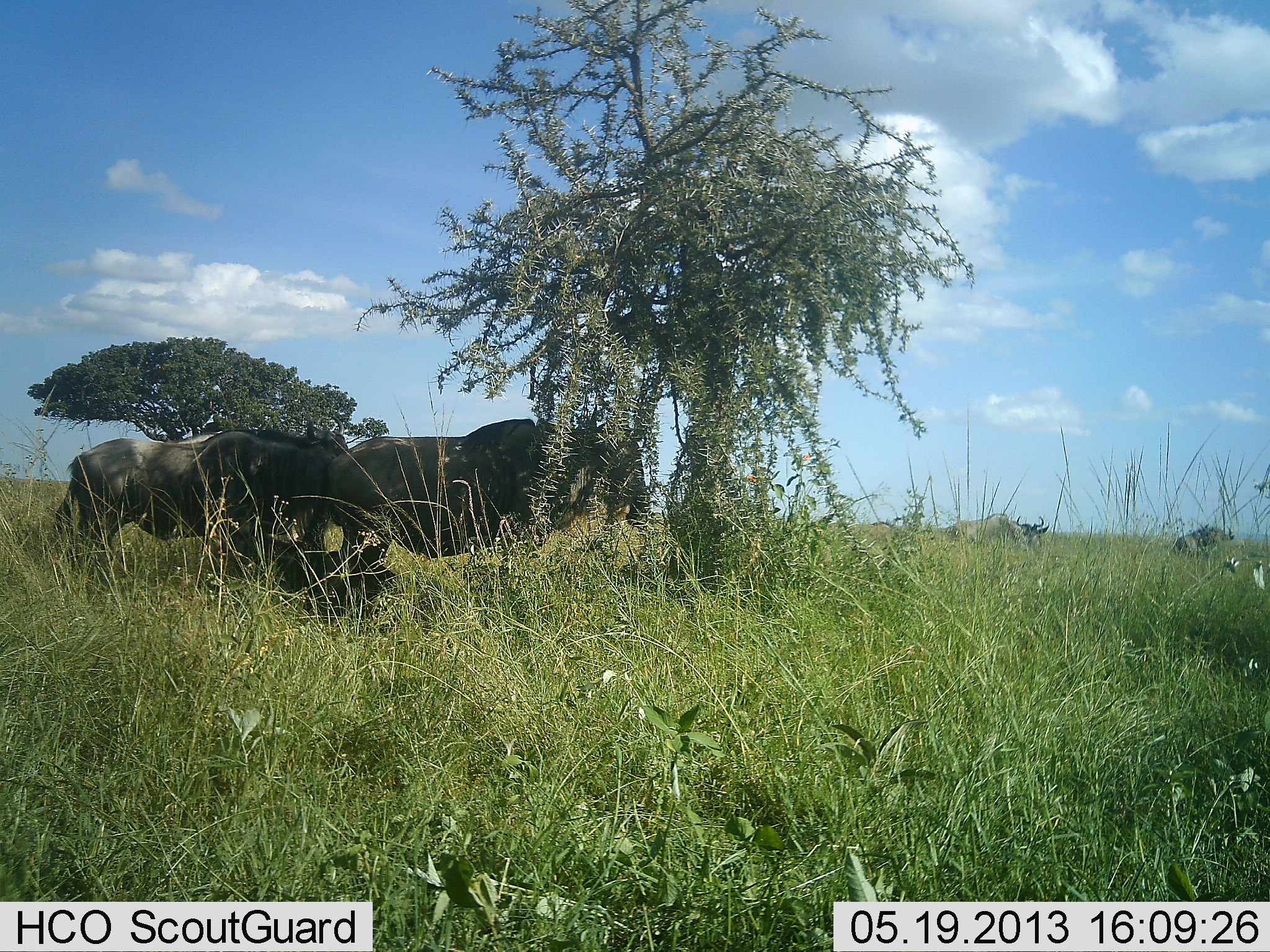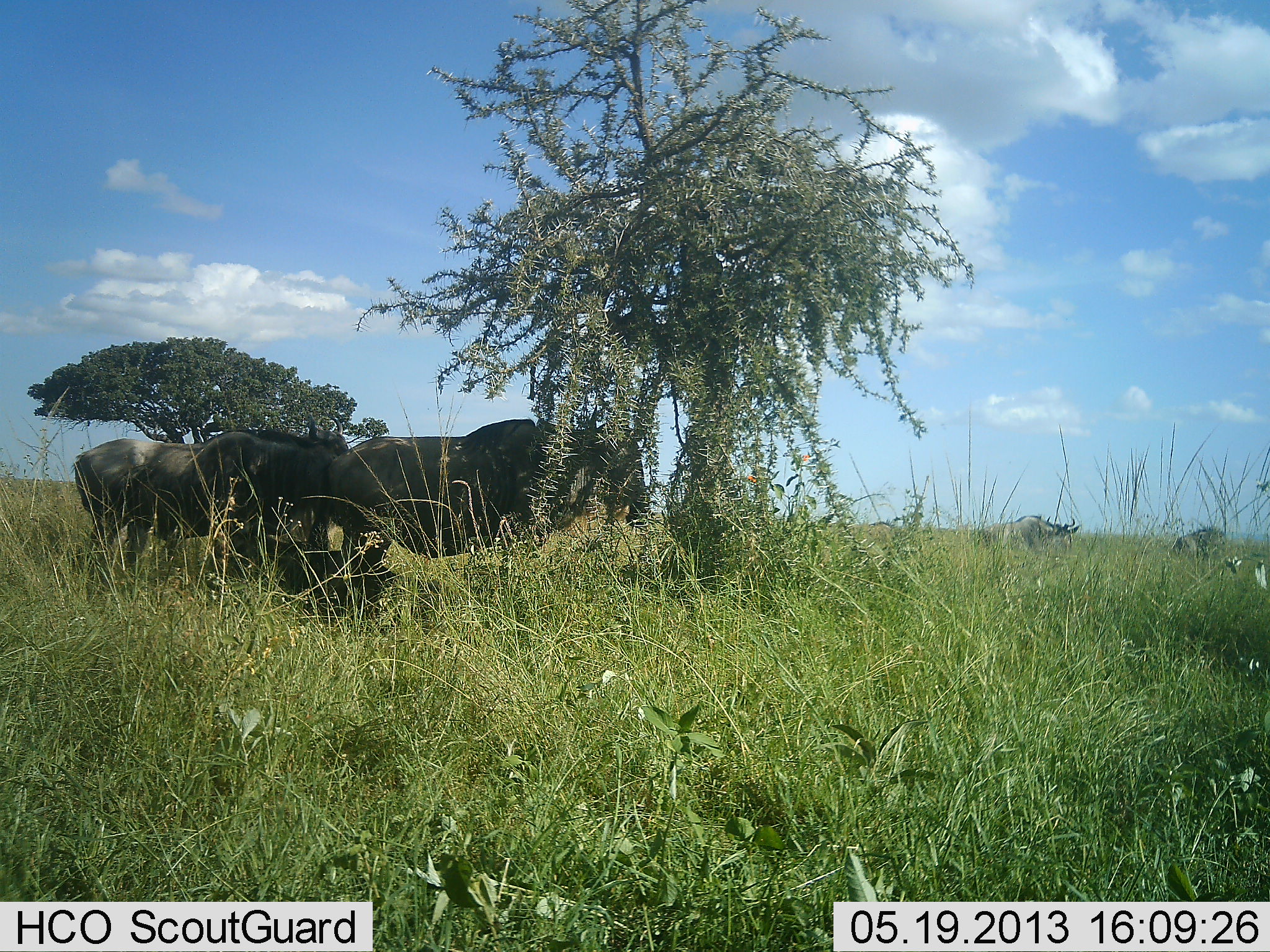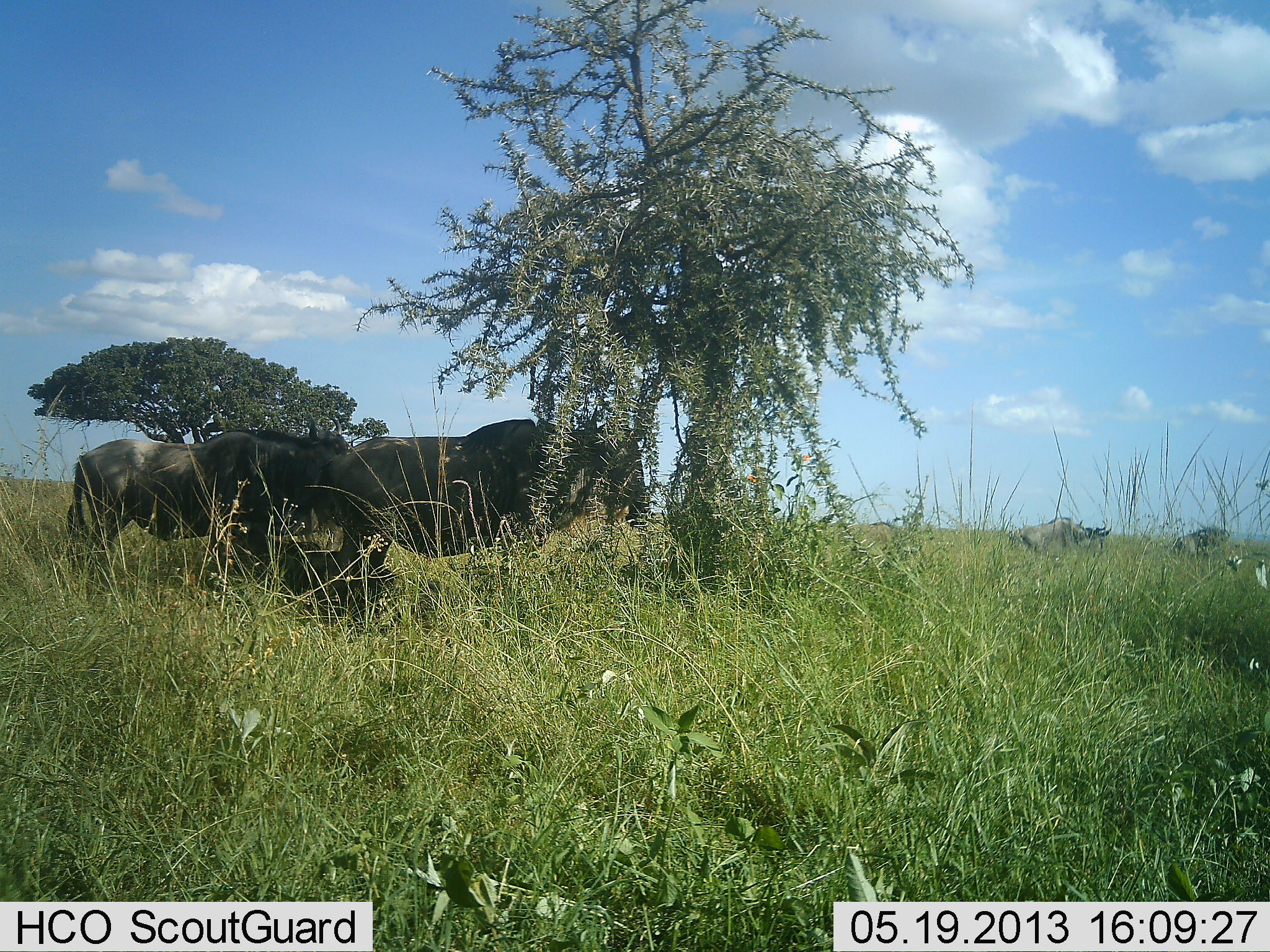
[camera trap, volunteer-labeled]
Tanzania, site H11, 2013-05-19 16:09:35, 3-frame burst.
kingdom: Animalia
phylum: Chordata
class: Mammalia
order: Artiodactyla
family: Bovidae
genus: Connochaetes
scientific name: Connochaetes taurinus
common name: blue wildebeest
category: wildebeest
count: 5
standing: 80%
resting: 40%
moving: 40%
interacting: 0%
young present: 10%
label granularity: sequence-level